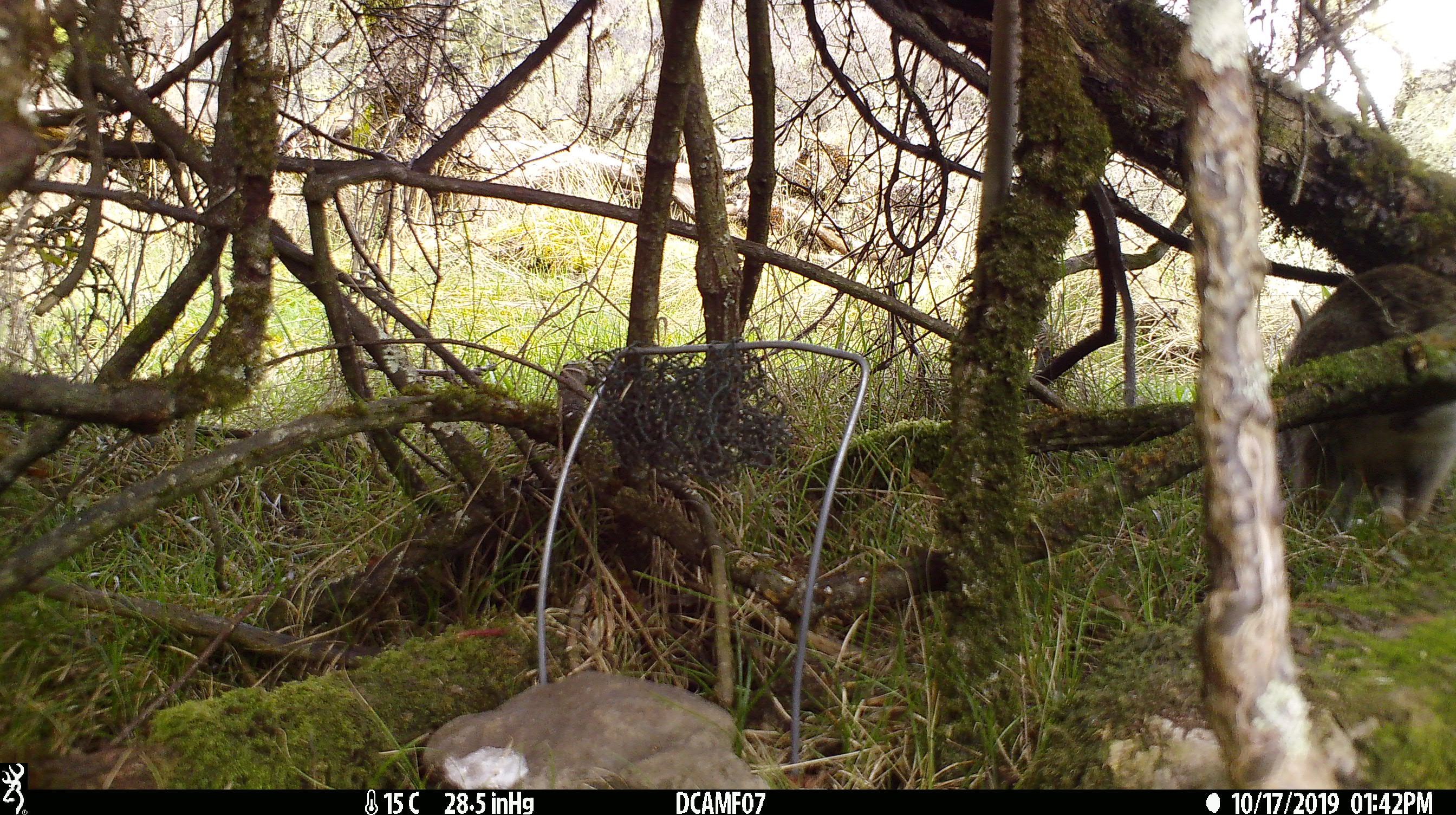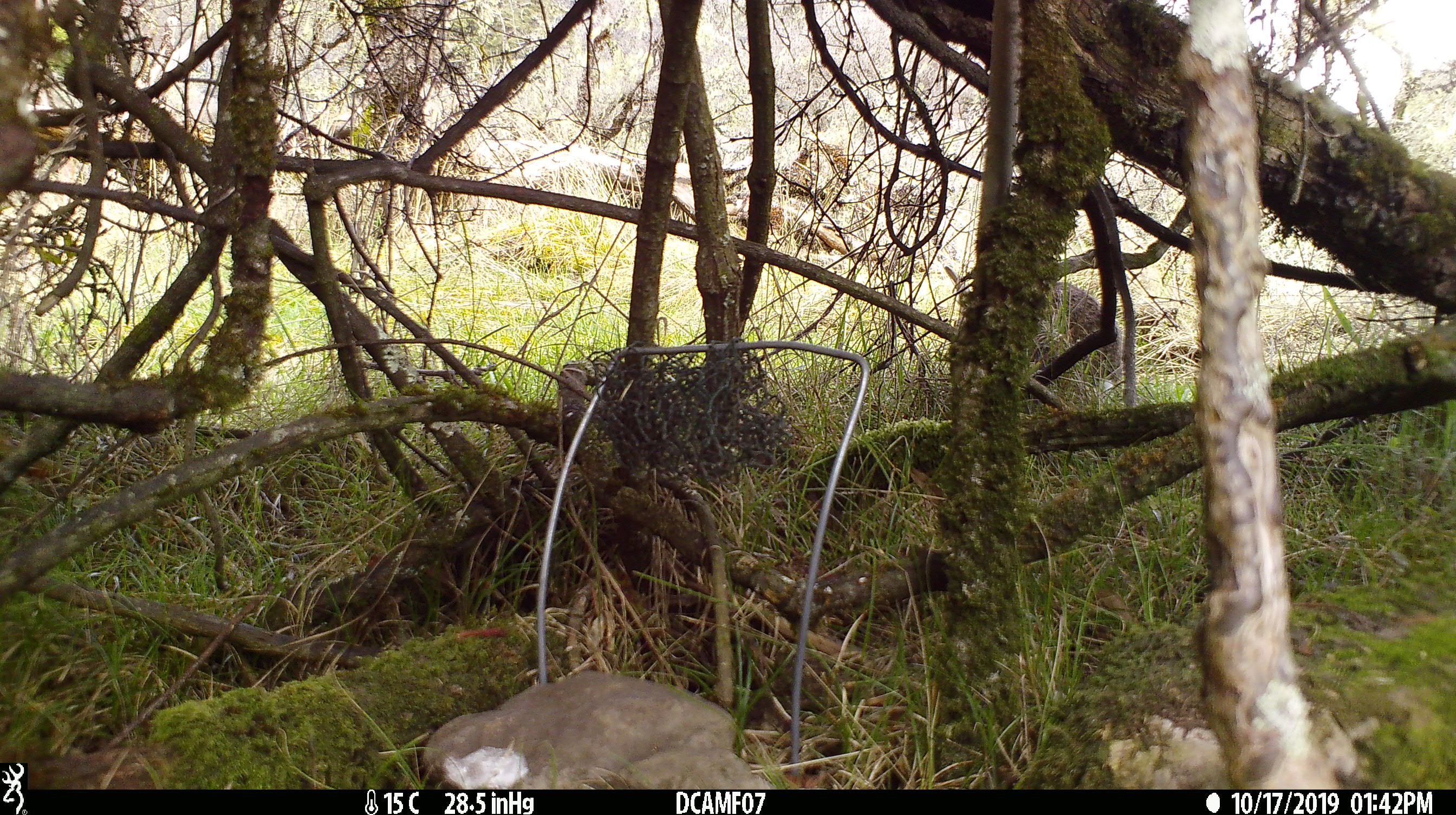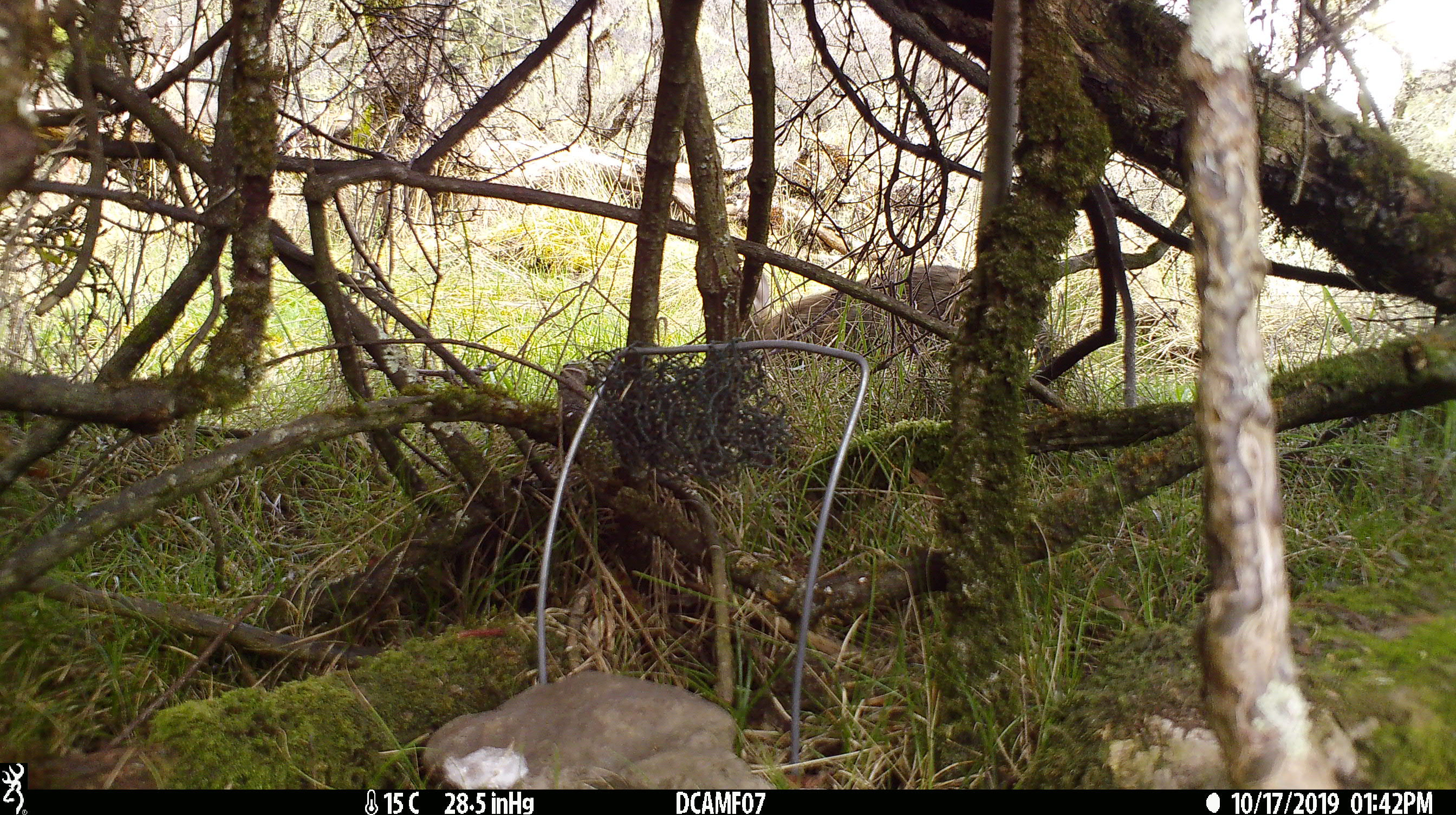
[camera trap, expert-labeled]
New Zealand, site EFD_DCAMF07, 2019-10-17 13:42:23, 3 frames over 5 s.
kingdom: Animalia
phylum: Chordata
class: Mammalia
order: Lagomorpha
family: Leporidae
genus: Oryctolagus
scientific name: Oryctolagus cuniculus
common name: european rabbit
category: rabbit